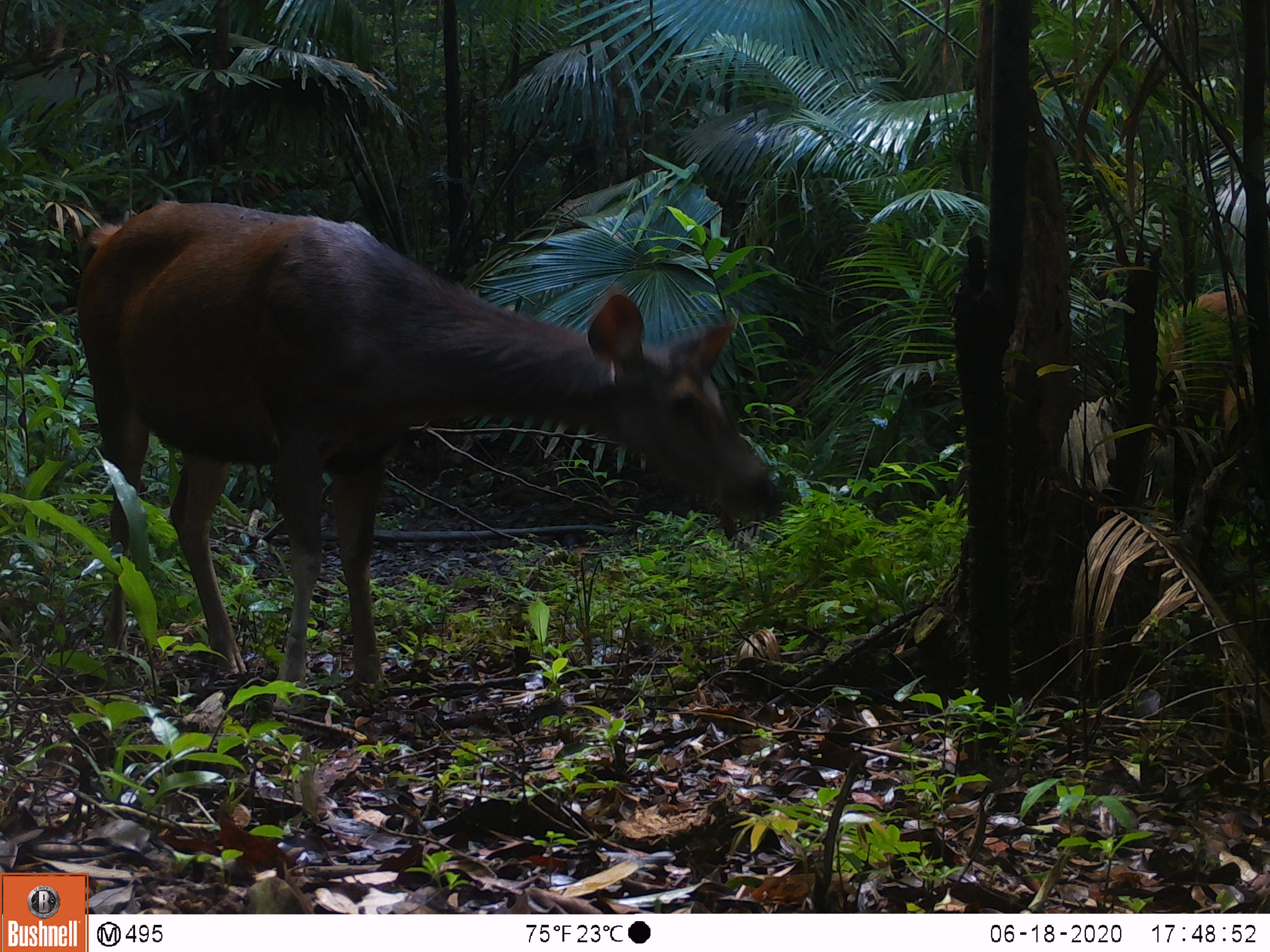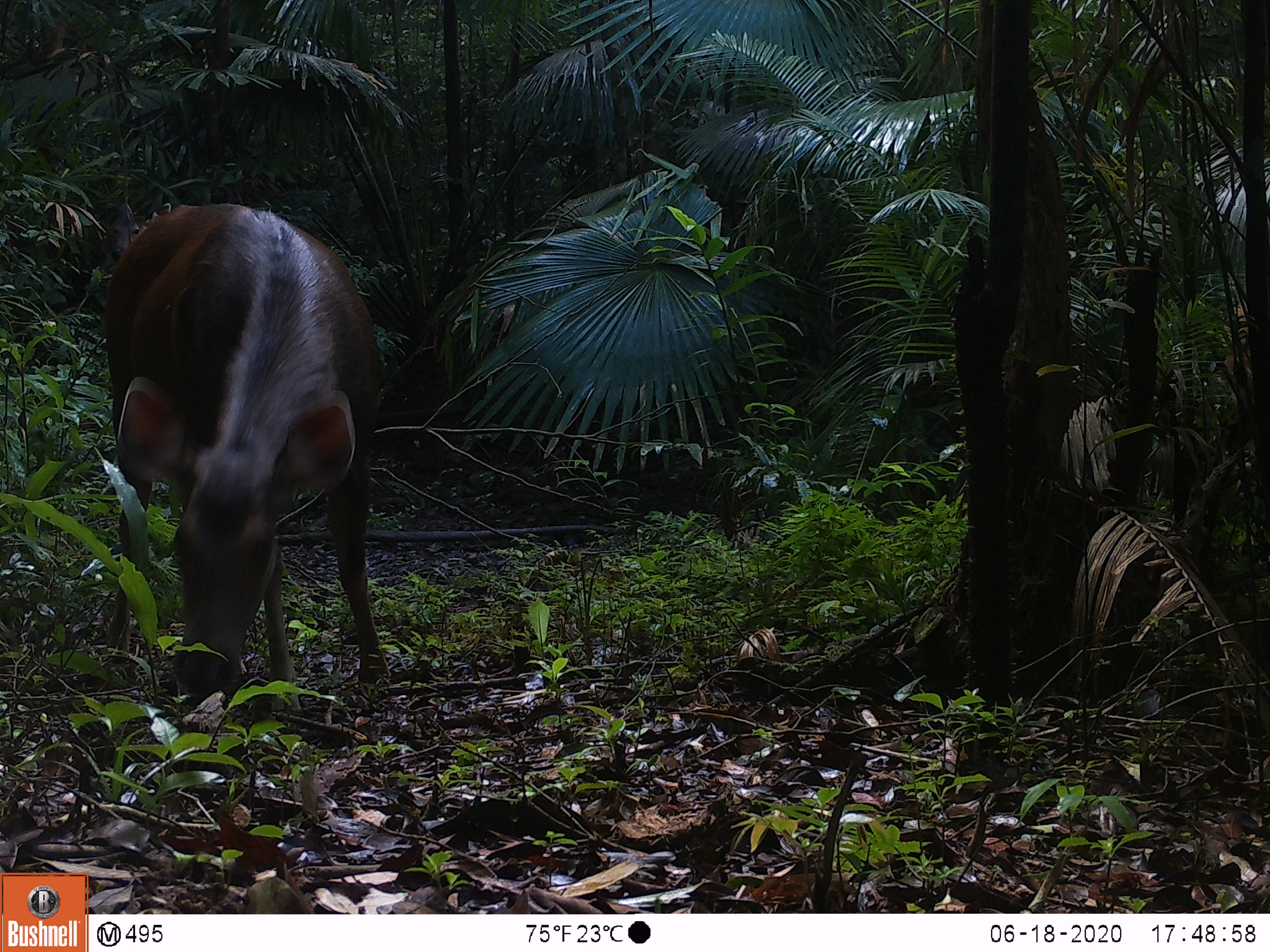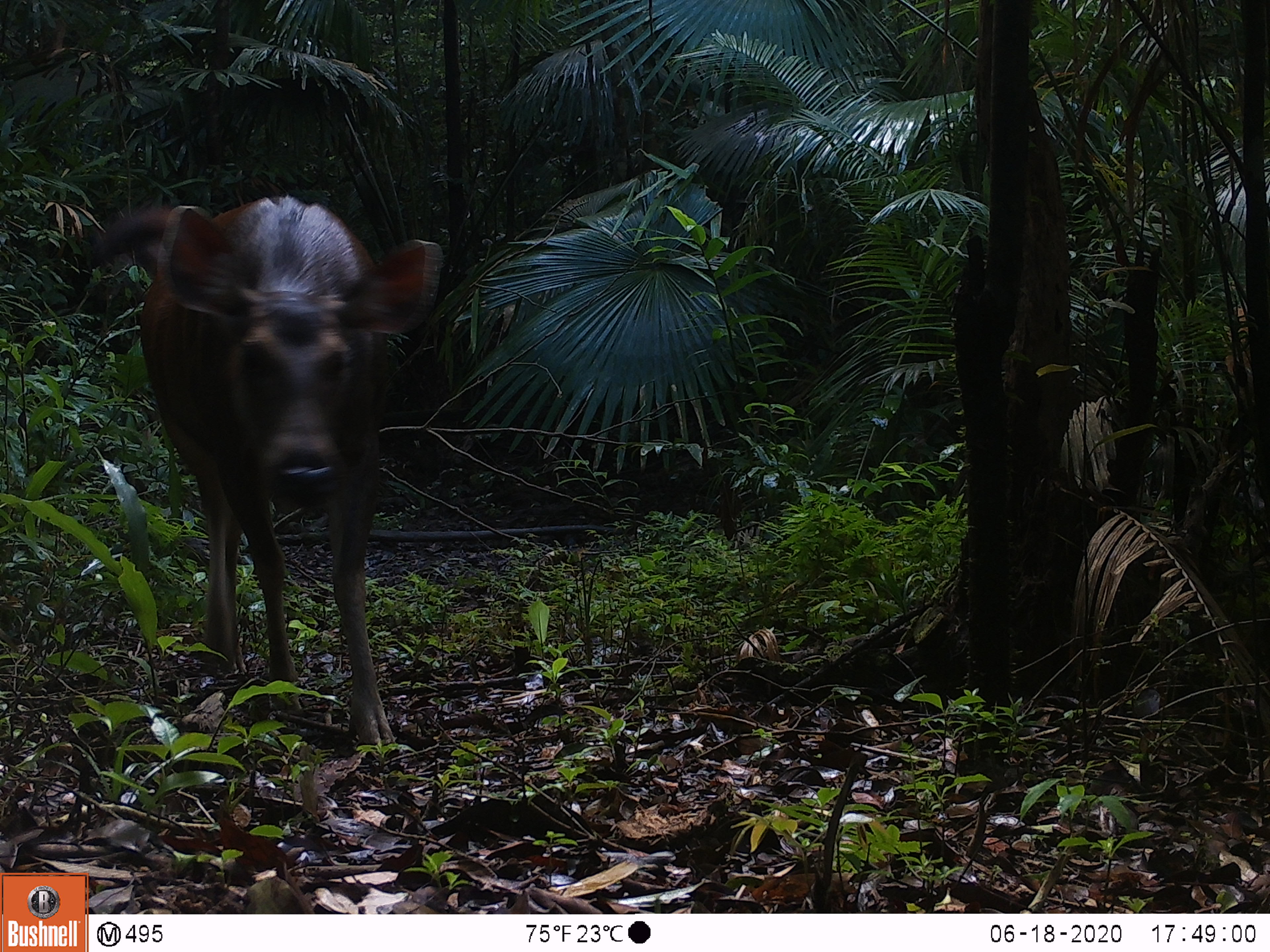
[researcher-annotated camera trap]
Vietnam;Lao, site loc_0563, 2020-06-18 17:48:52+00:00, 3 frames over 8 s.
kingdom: Animalia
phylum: Chordata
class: Mammalia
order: Artiodactyla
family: Cervidae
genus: Rusa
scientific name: Rusa unicolor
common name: sambar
Sambar (Rusa unicolor). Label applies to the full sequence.